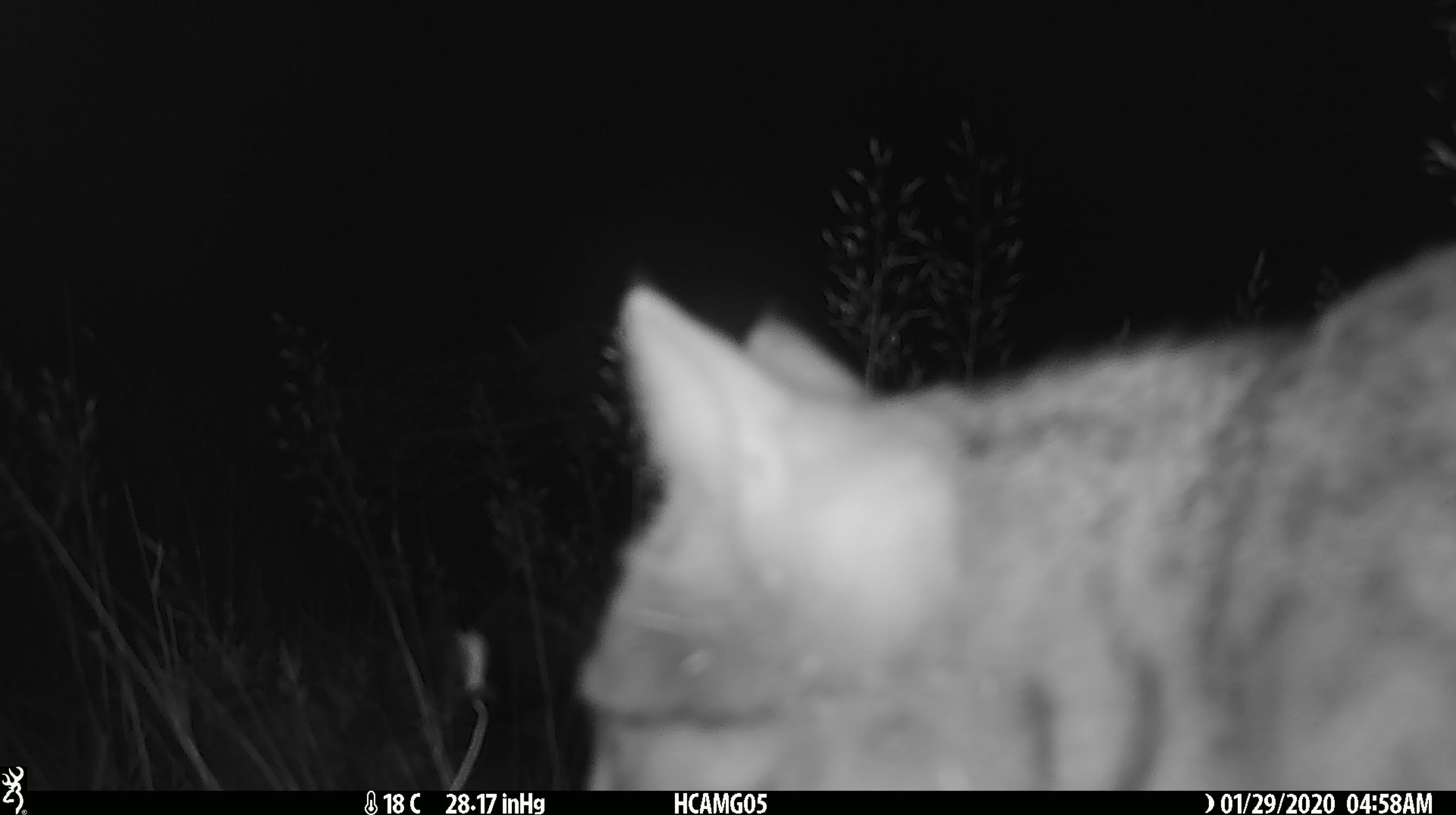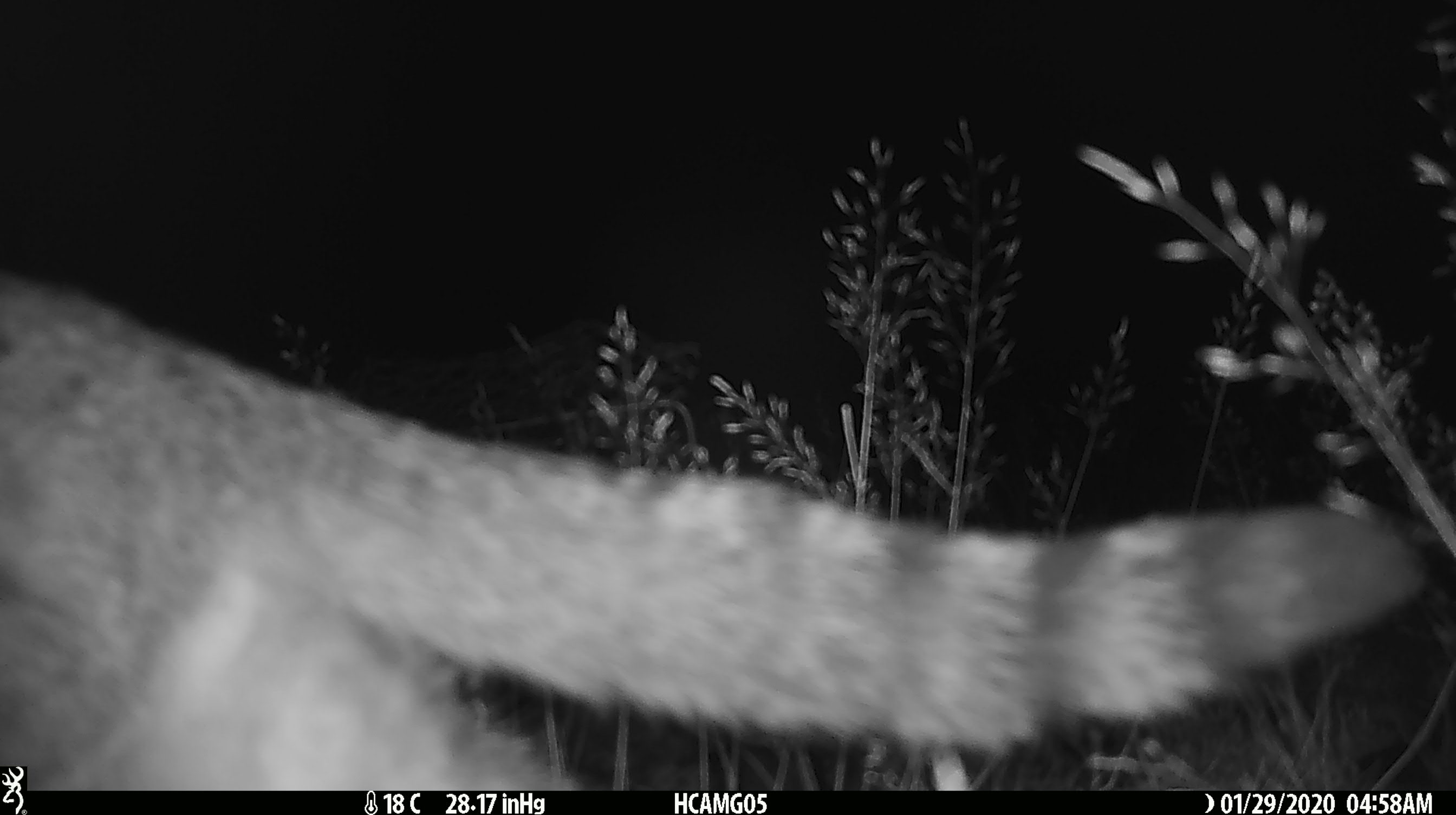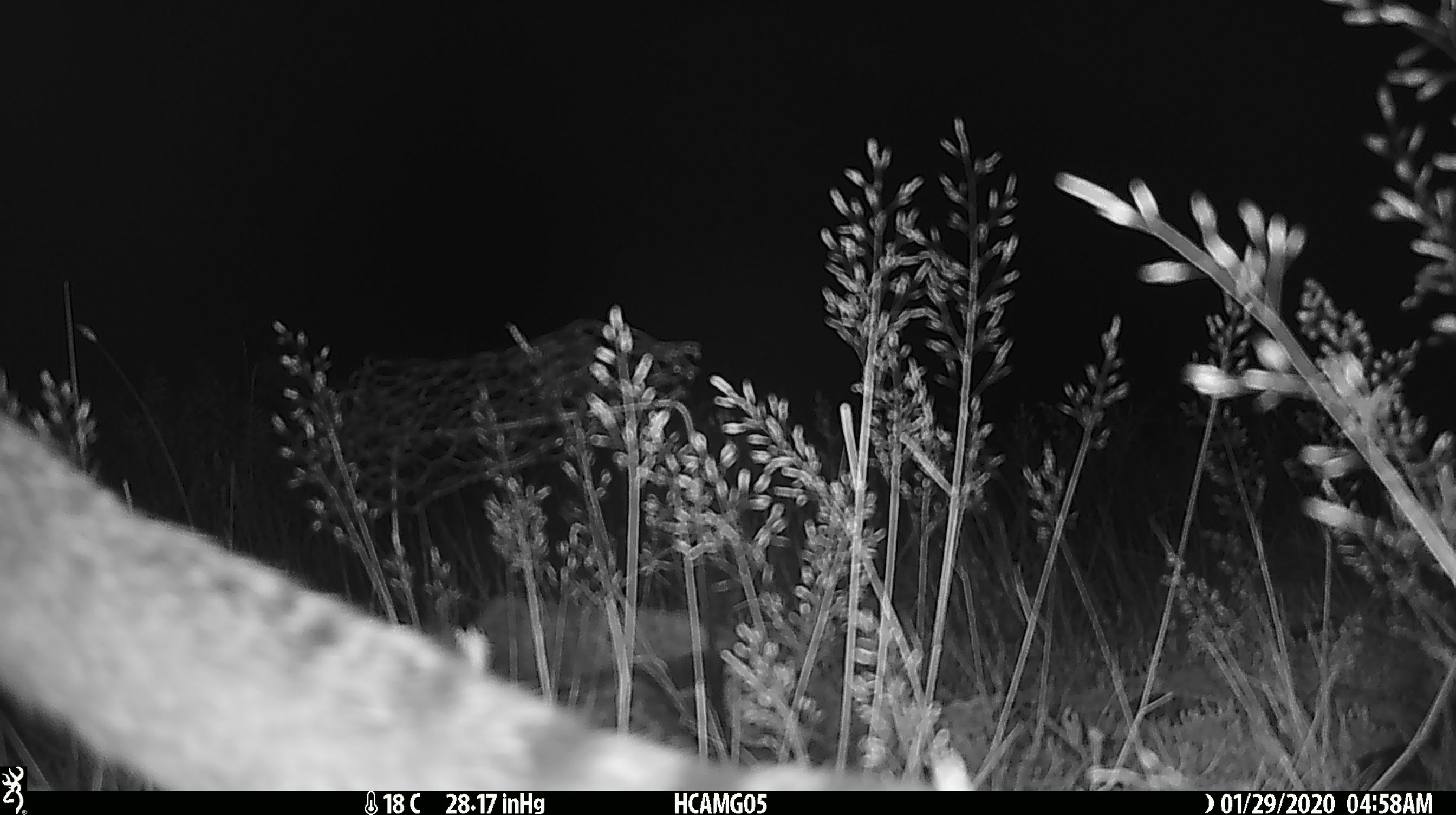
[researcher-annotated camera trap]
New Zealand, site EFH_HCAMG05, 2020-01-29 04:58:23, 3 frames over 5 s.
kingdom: Animalia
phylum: Chordata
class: Mammalia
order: Carnivora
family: Felidae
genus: Felis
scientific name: Felis catus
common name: domestic cat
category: cat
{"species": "cat (domestic cat) (Felis catus)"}